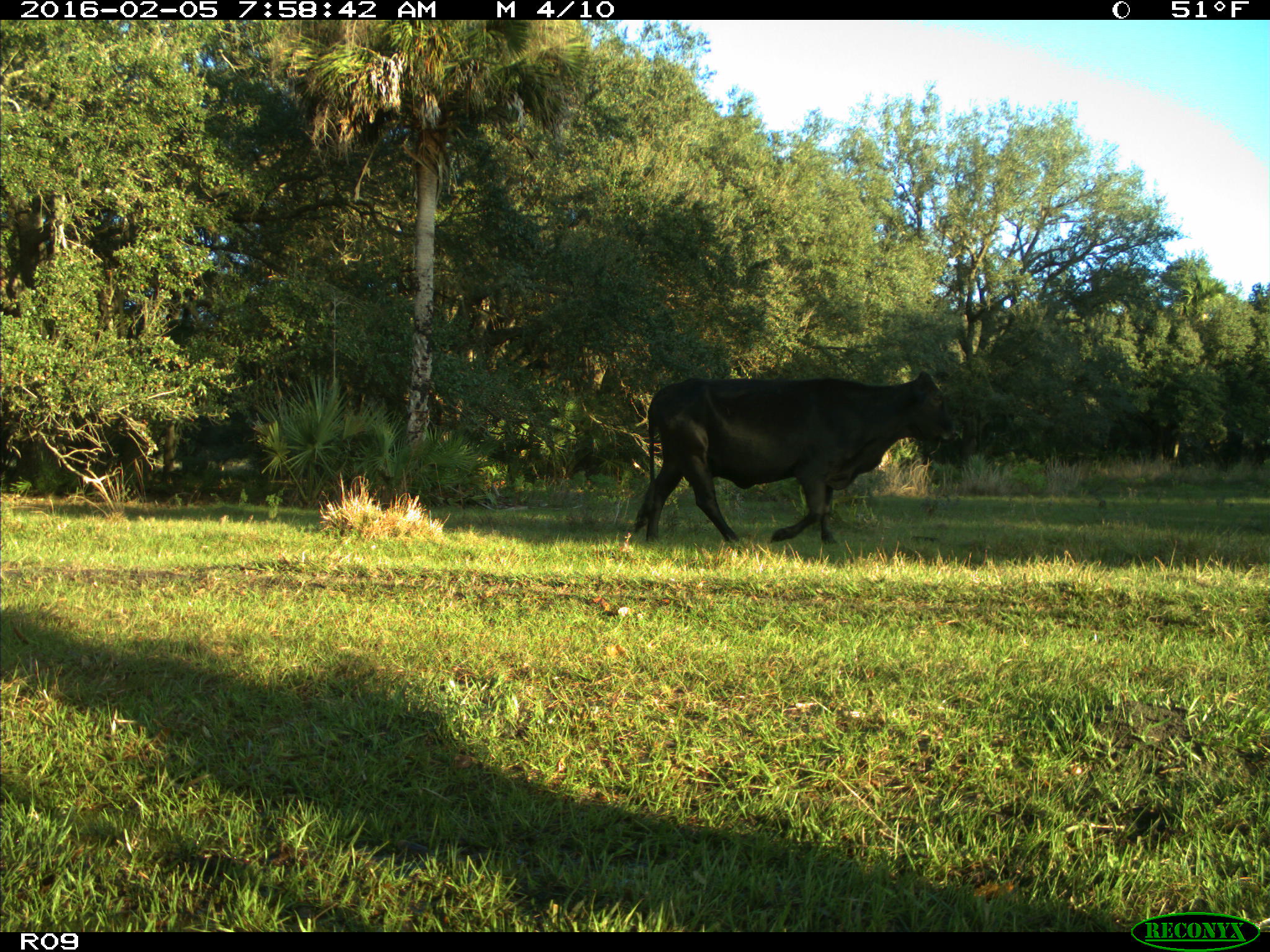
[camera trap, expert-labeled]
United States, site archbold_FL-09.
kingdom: Animalia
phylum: Chordata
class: Mammalia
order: Artiodactyla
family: Bovidae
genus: Bos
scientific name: Bos taurus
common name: domestic cow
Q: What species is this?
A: Bos taurus (domestic cow).